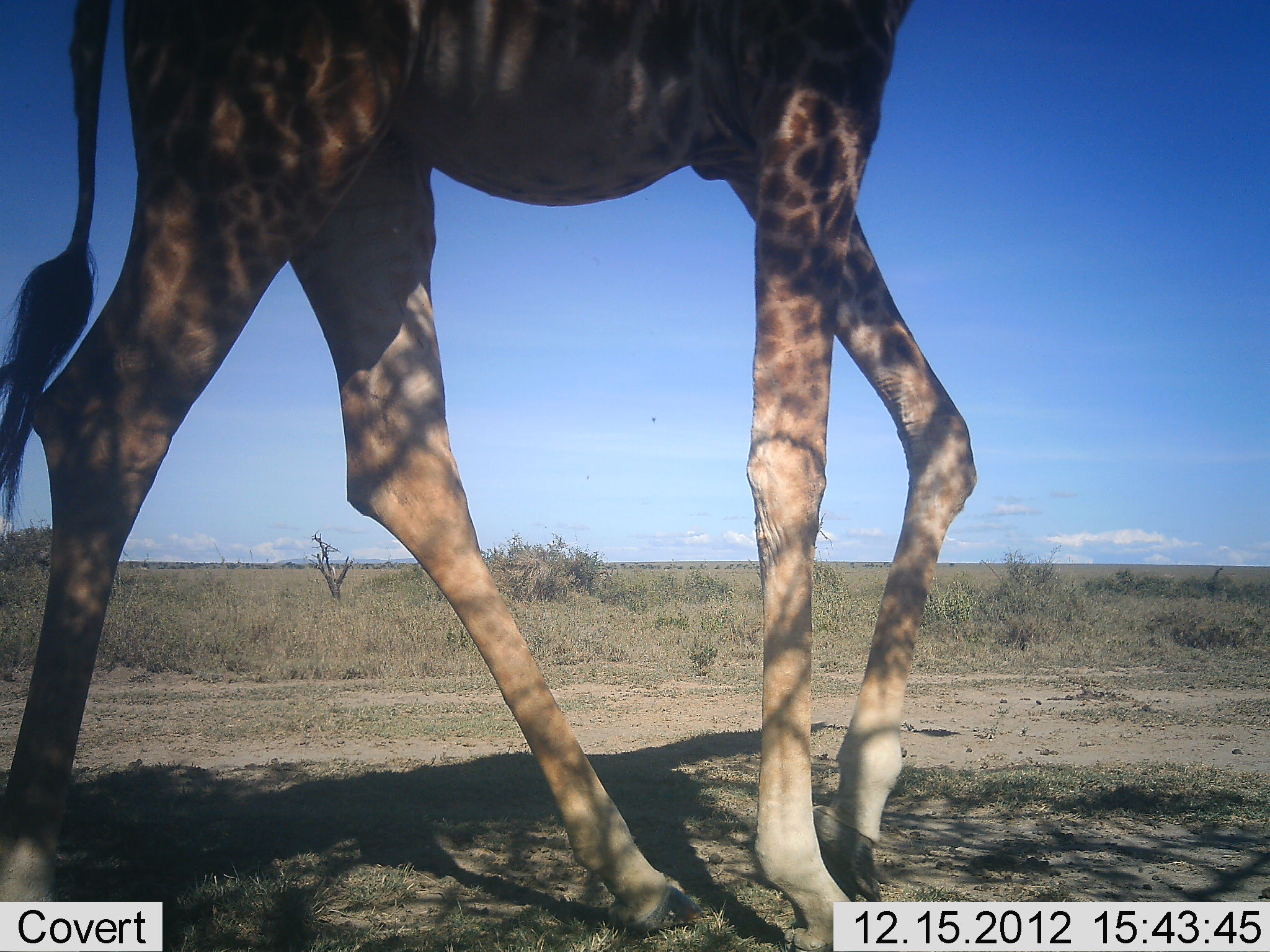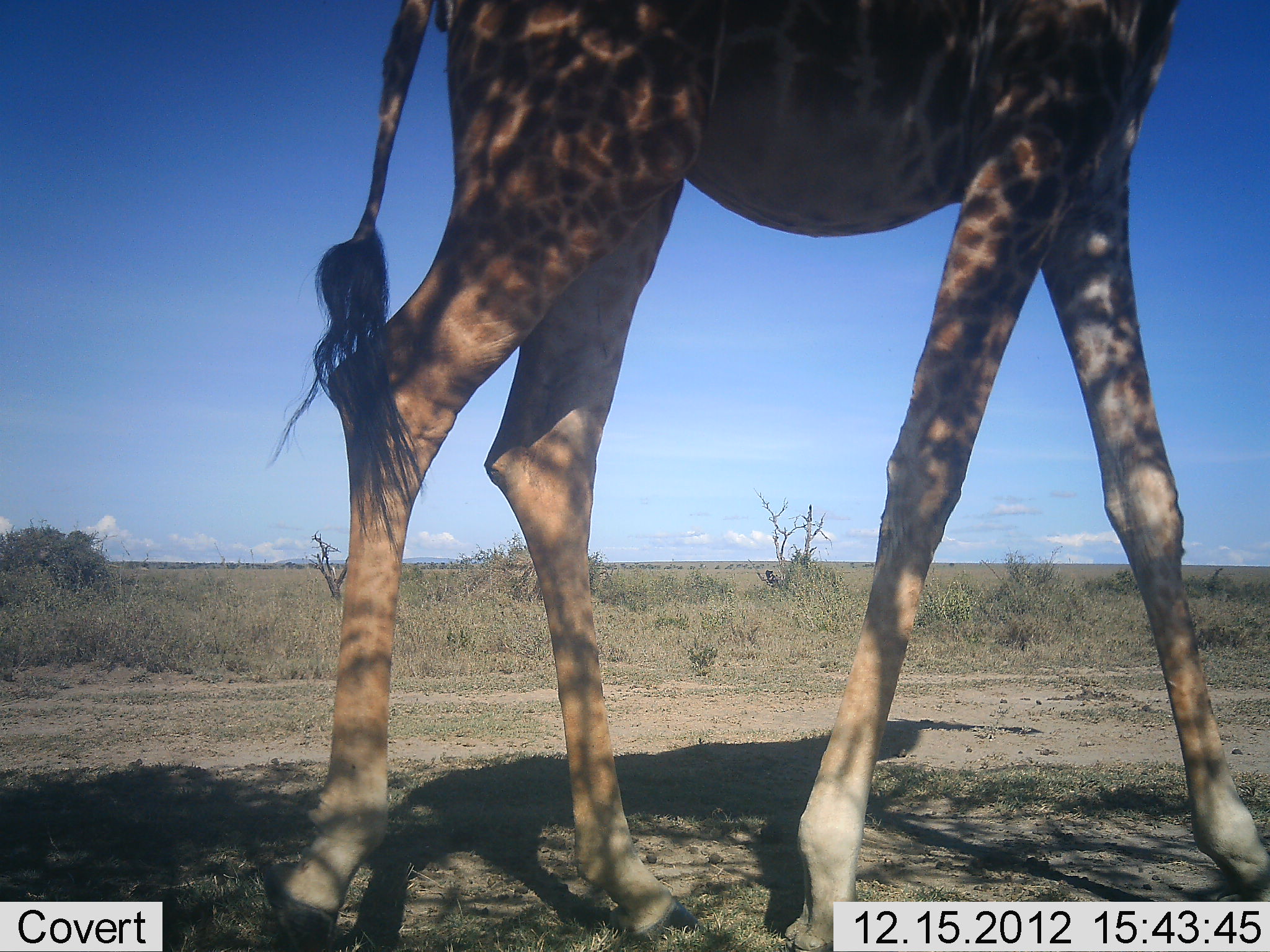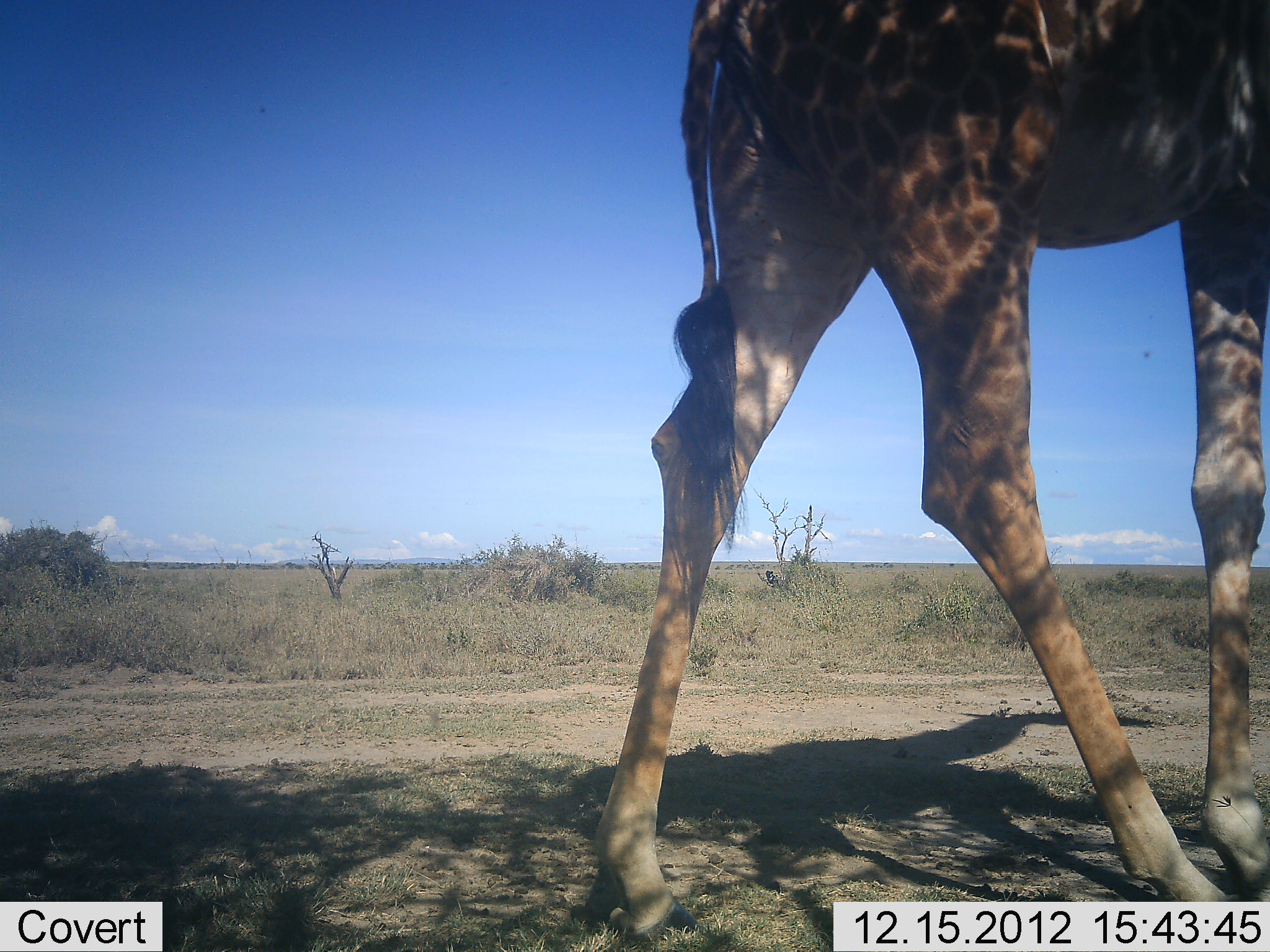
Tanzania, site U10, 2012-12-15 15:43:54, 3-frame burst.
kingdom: Animalia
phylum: Chordata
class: Mammalia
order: Artiodactyla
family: Giraffidae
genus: Giraffa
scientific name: Giraffa camelopardalis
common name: giraffe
Giraffe (Giraffa camelopardalis), count 1. Behavior (volunteer vote fractions): standing 0%, resting 0%, moving 100%, interacting 0%. Young present (vote fraction): 0%. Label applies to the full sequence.